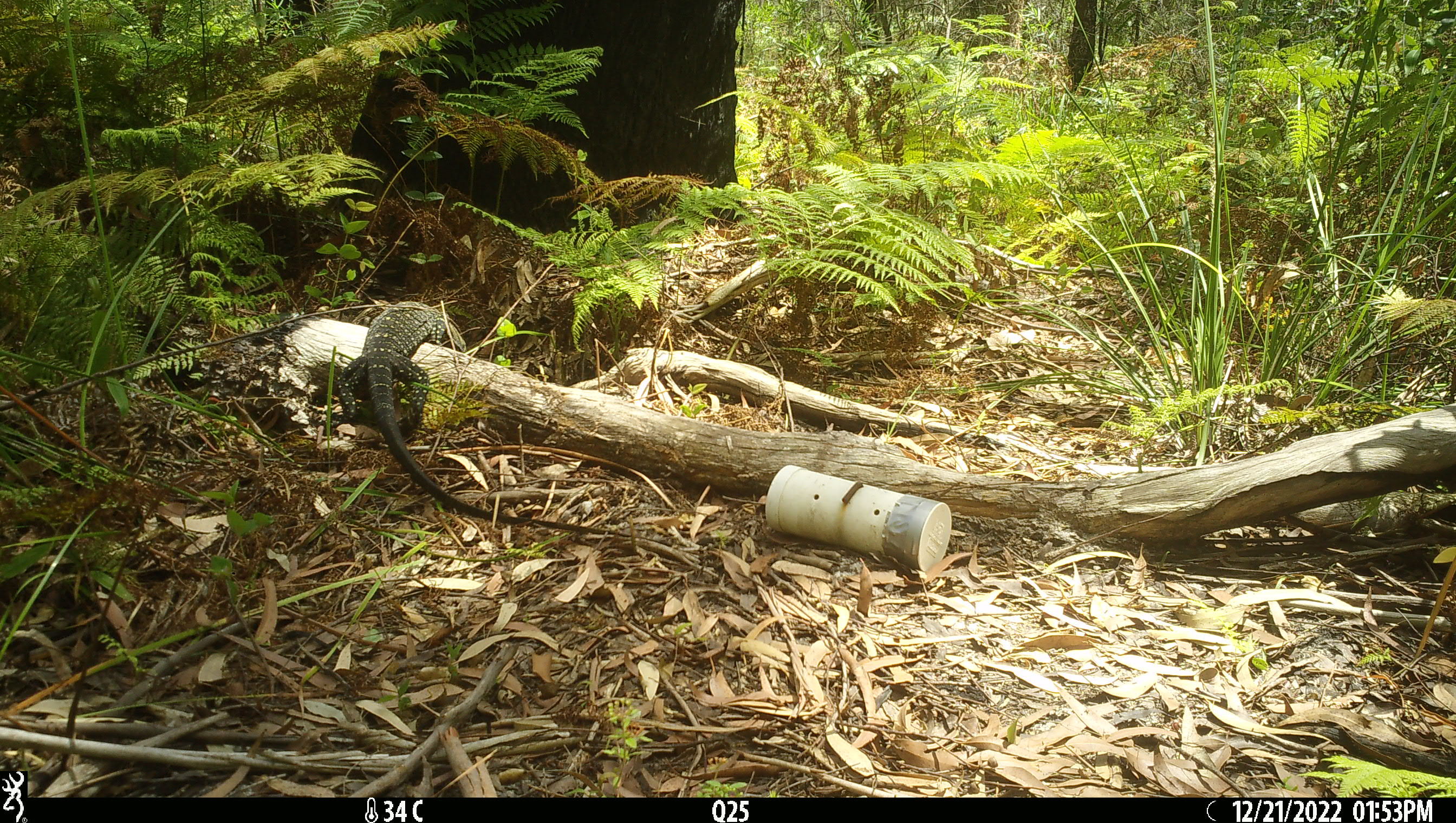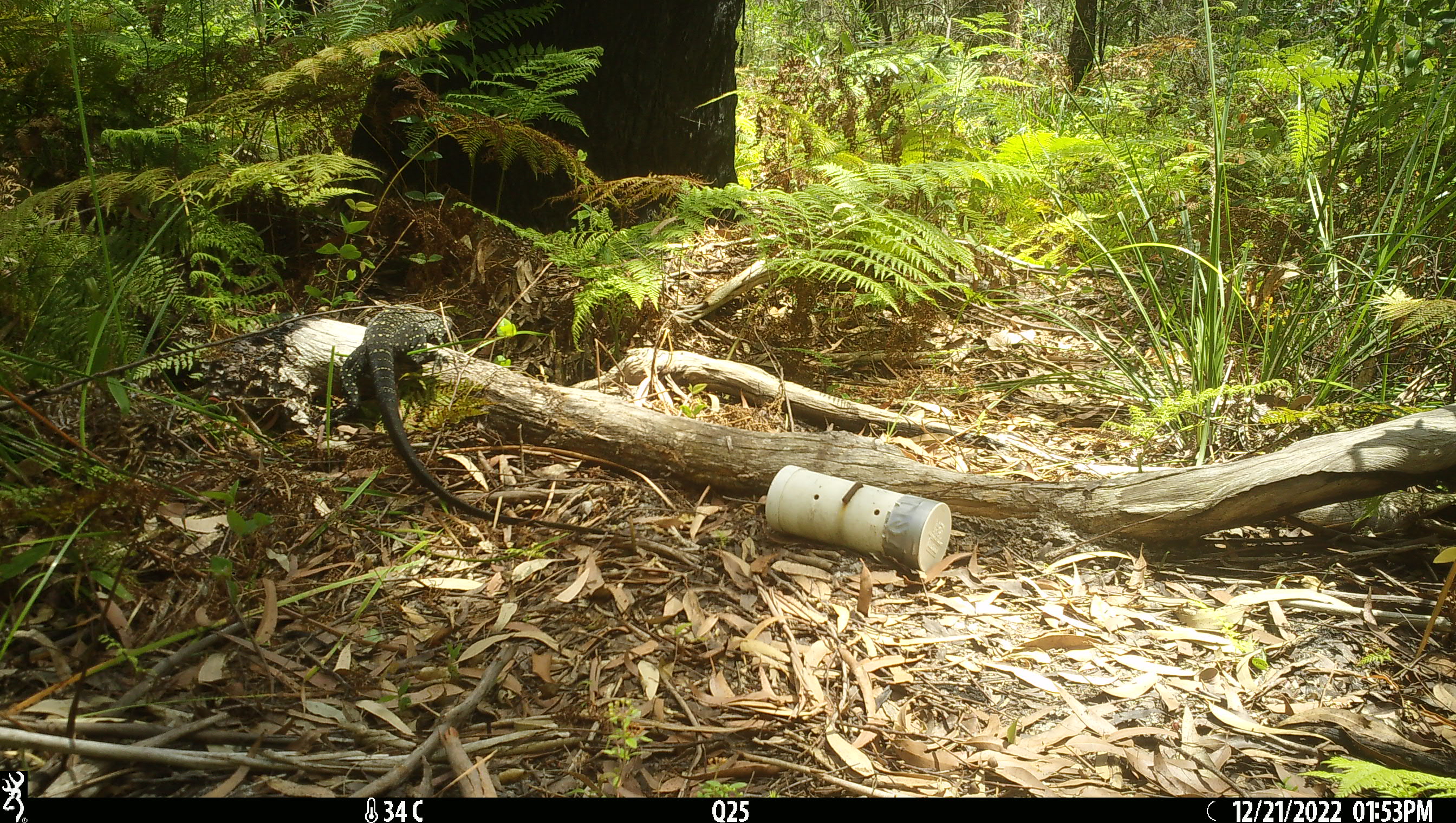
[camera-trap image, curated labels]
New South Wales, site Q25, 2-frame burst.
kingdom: Animalia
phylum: Chordata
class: Reptilia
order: Squamata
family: Varanidae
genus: Varanus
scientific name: Varanus varius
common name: lace monitor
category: goanna